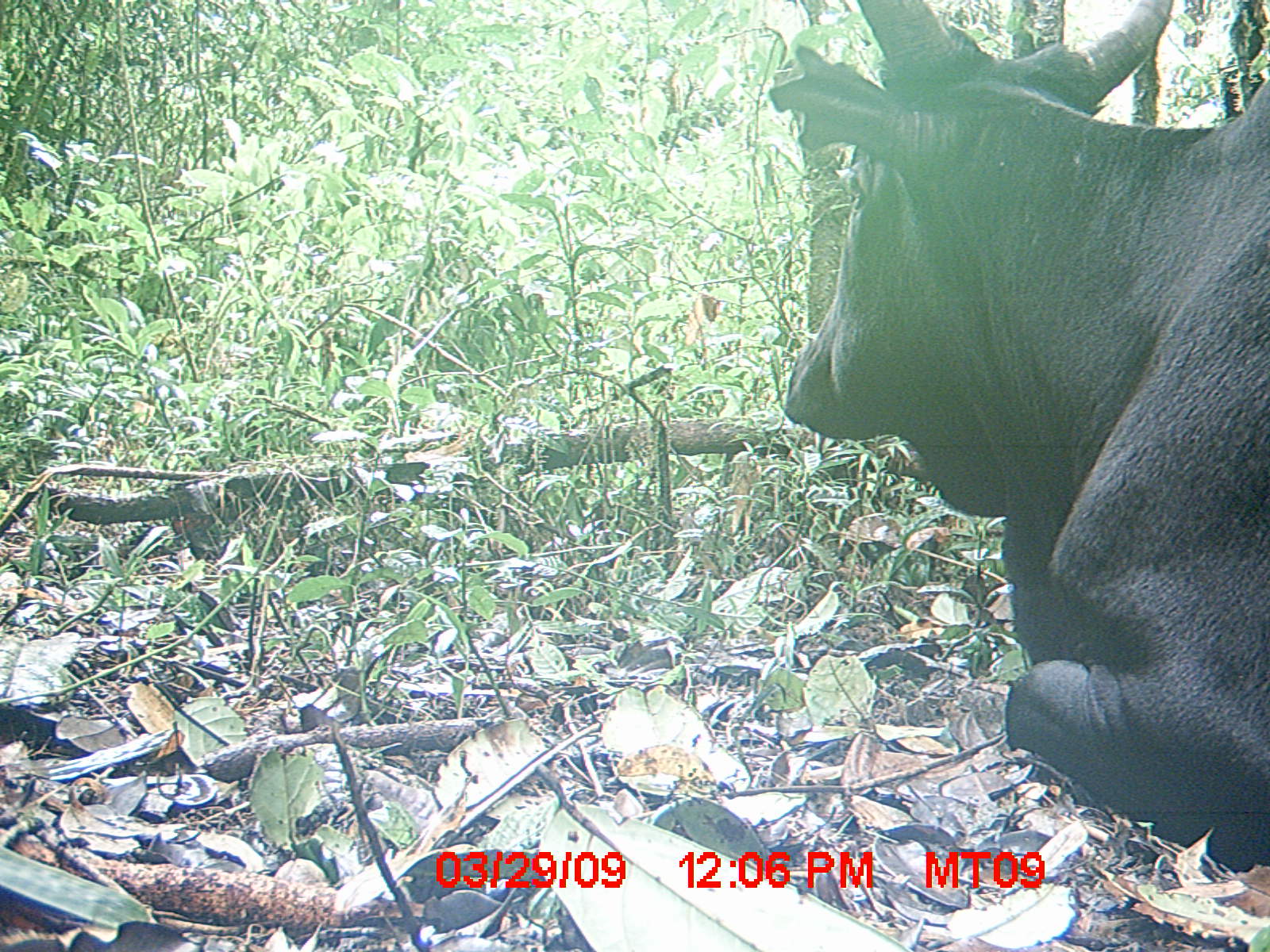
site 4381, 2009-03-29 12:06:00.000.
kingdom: Animalia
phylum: Chordata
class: Mammalia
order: Artiodactyla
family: Bovidae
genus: Bos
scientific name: Bos taurus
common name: domestic cattle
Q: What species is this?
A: Bos taurus (domestic cattle).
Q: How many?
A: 1.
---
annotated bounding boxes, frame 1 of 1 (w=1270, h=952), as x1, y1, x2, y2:
bos taurus: 771, 0, 1264, 873